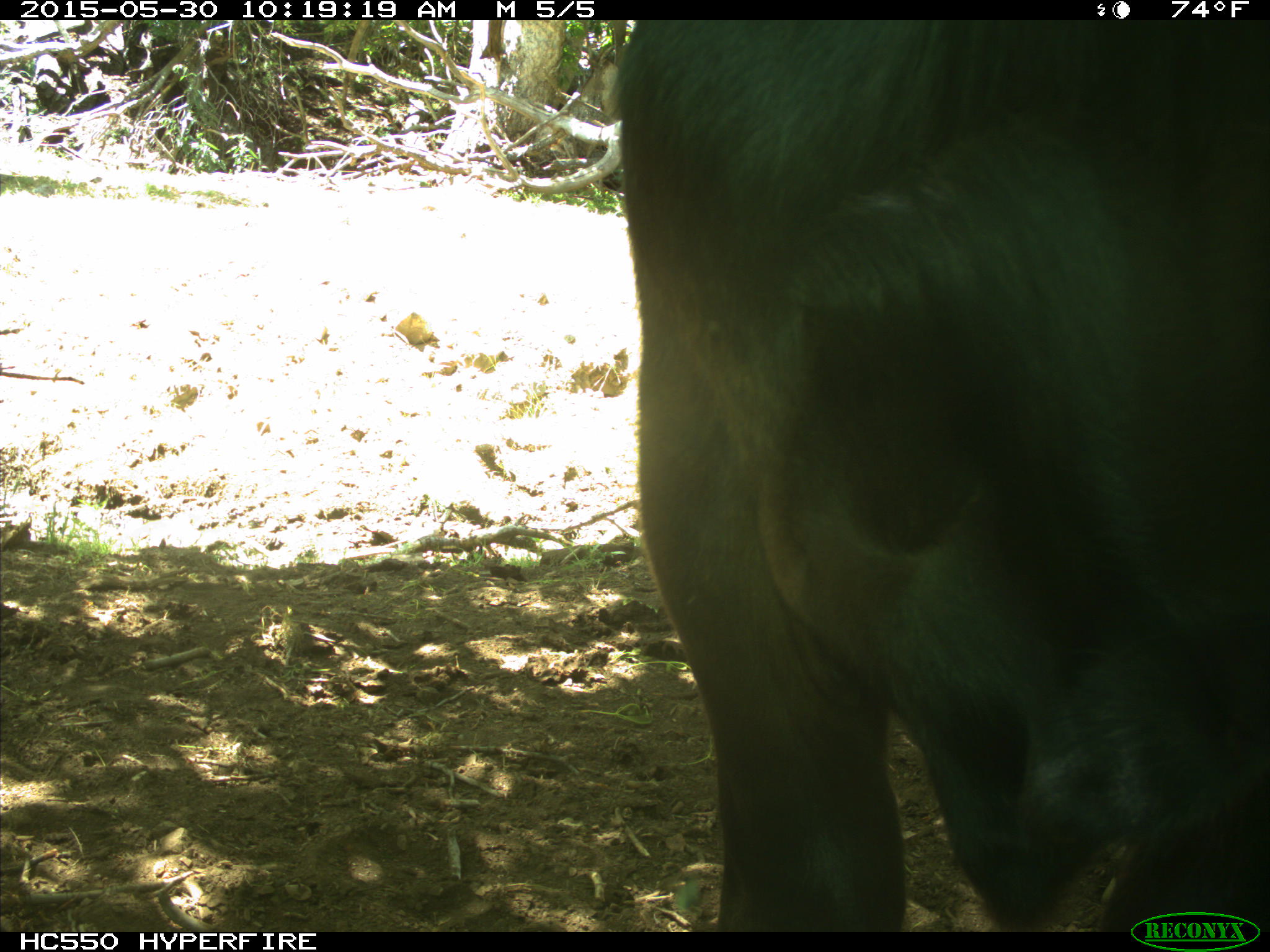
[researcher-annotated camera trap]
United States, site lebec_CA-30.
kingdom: Animalia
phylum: Chordata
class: Mammalia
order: Artiodactyla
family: Bovidae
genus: Bos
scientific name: Bos taurus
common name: domestic cow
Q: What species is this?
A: Bos taurus (domestic cow).